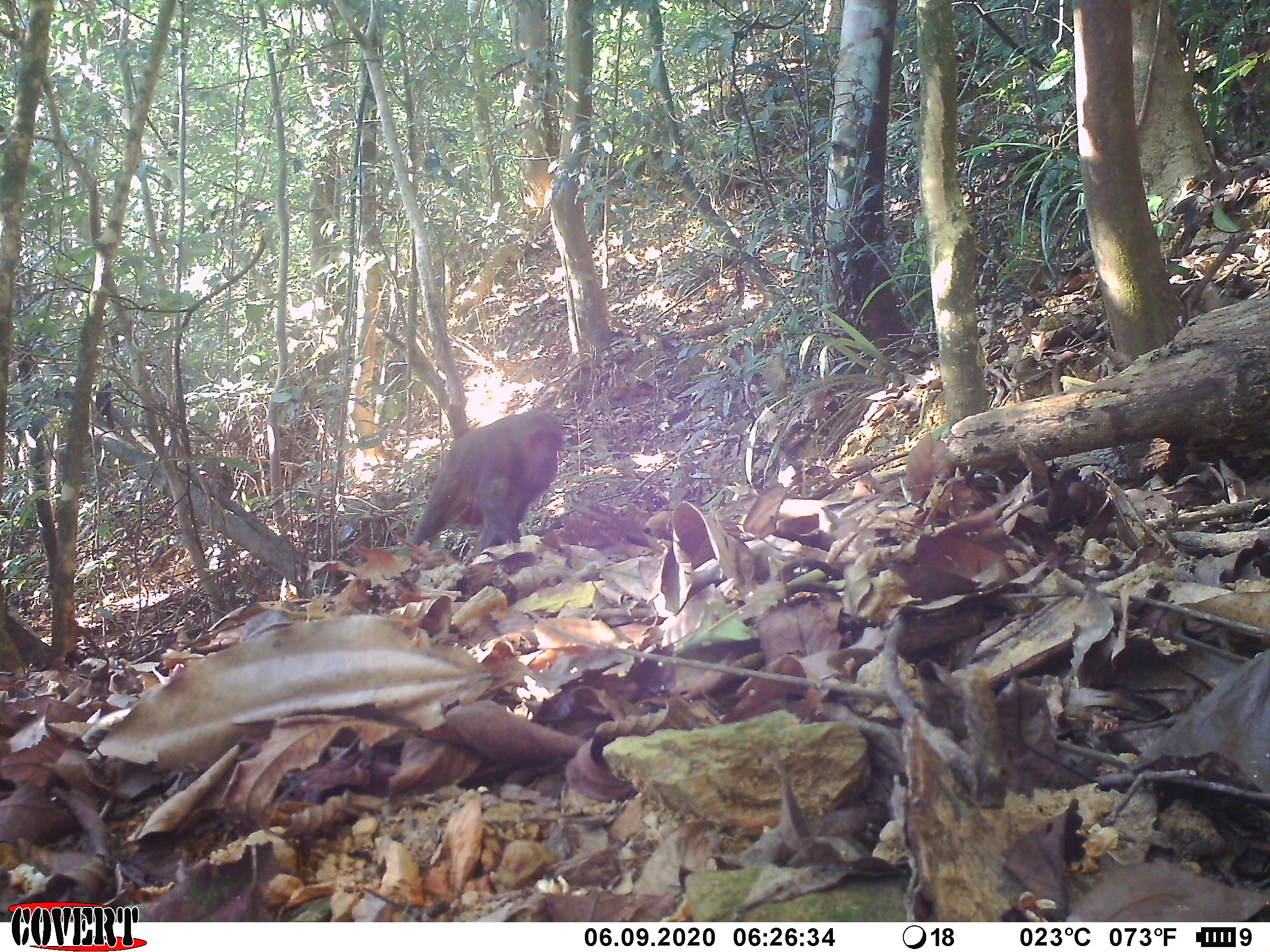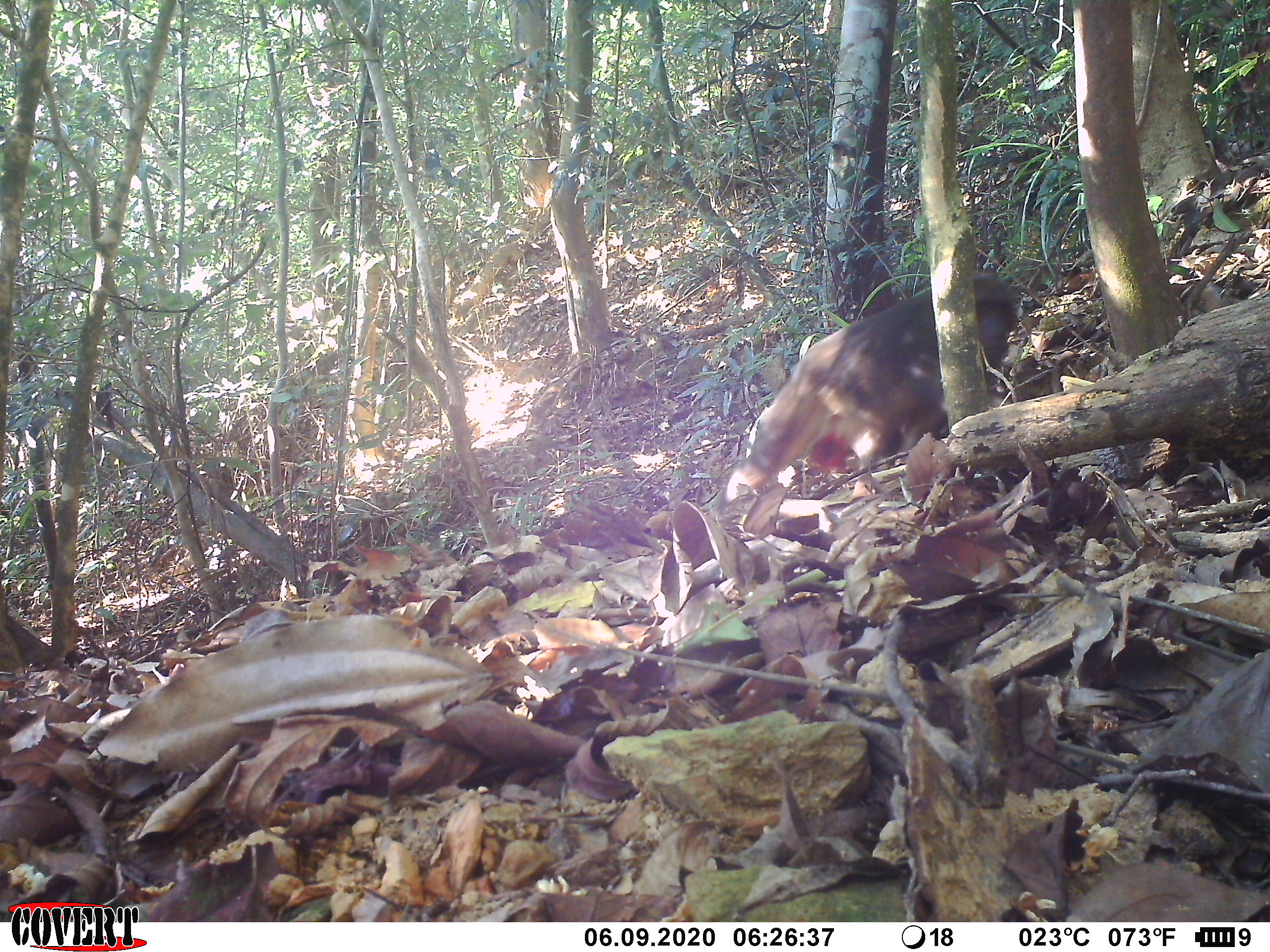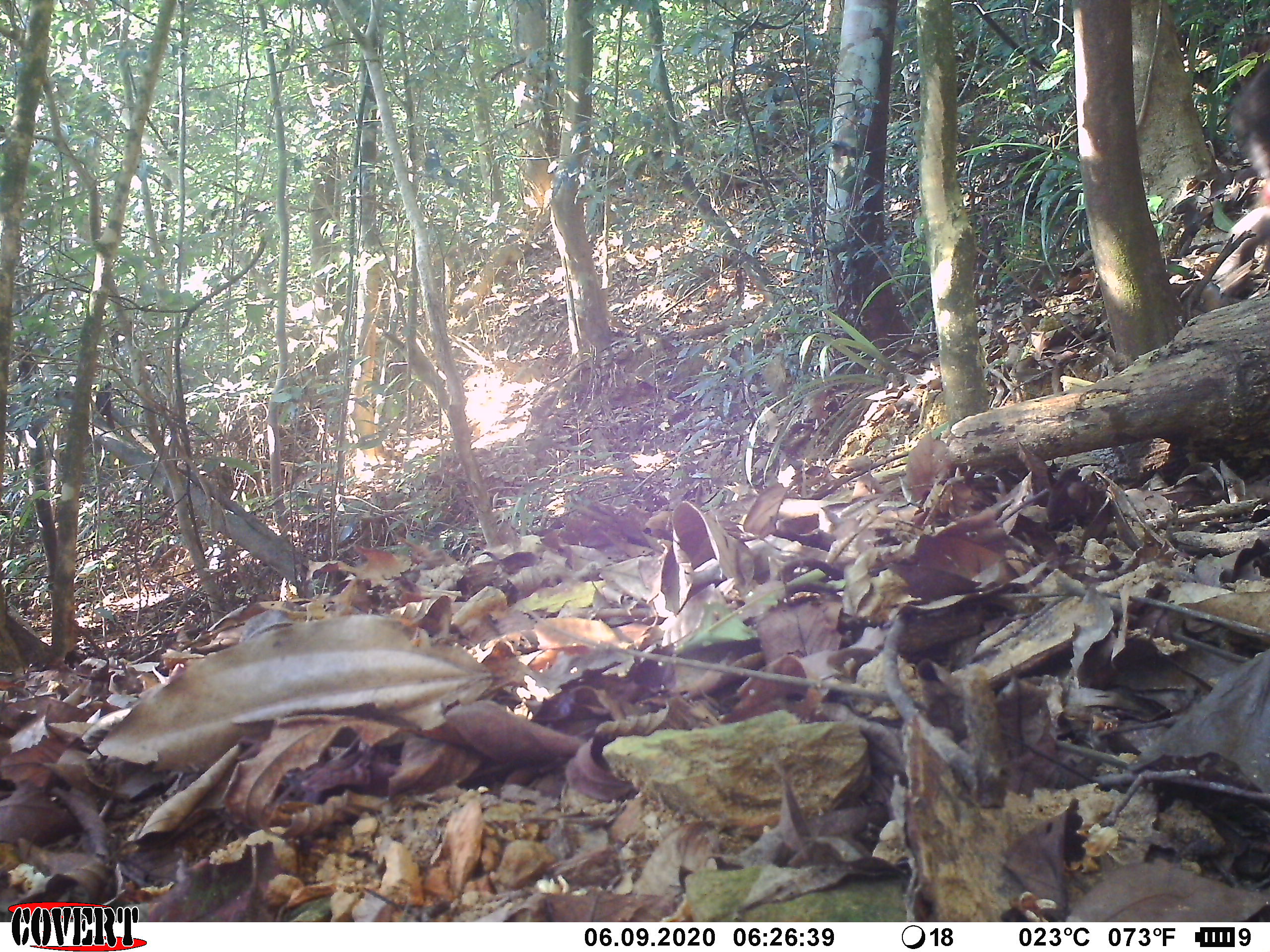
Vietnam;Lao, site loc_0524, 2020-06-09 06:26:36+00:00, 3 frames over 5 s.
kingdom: Animalia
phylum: Chordata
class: Mammalia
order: Primates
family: Cercopithecidae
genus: Macaca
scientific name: Macaca arctoides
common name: stump-tailed macaque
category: stump tailed macaque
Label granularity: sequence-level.